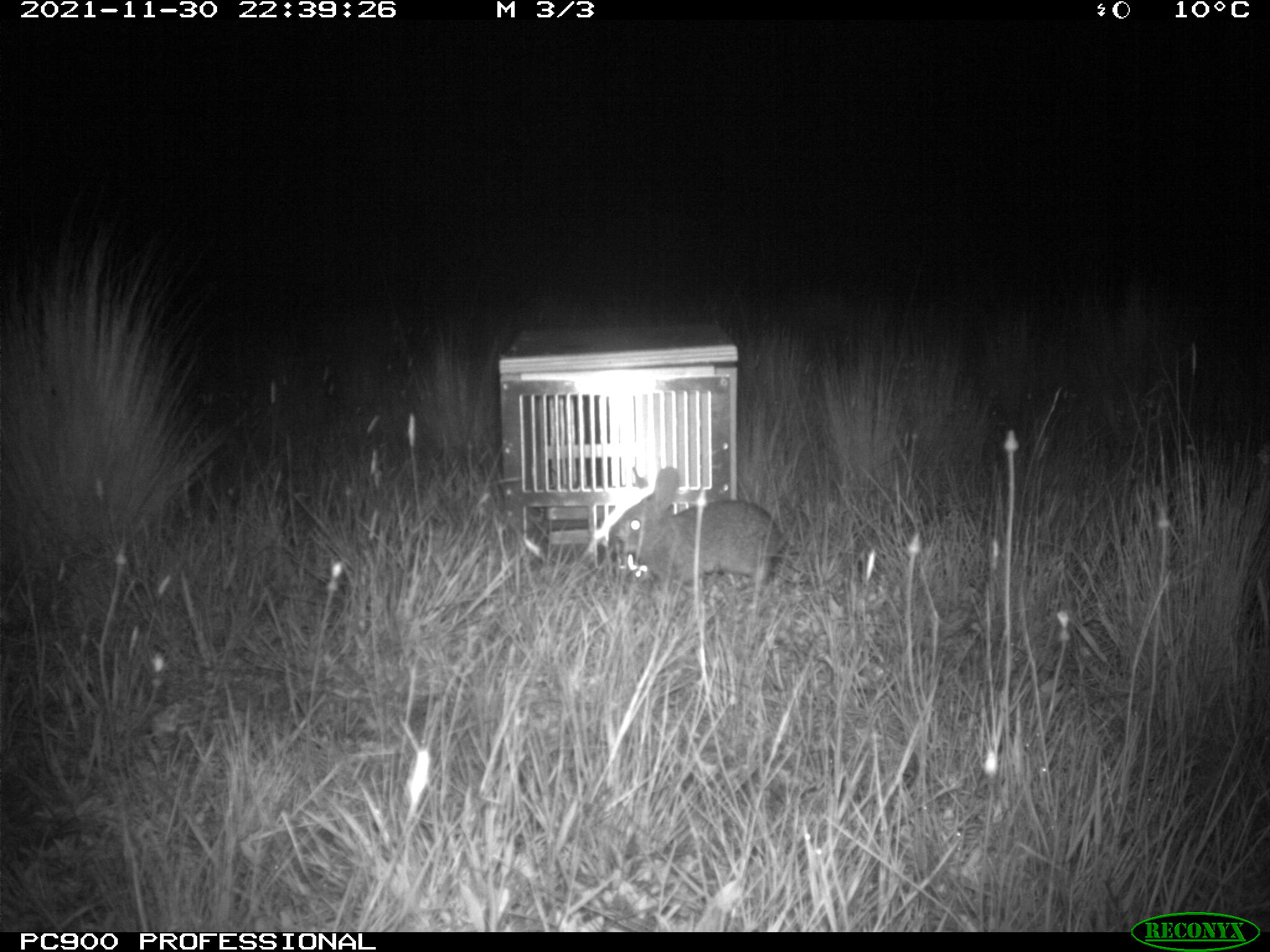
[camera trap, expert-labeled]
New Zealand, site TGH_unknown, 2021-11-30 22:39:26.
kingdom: Animalia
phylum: Chordata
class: Mammalia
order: Lagomorpha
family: Leporidae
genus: Oryctolagus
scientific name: Oryctolagus cuniculus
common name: european rabbit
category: rabbit